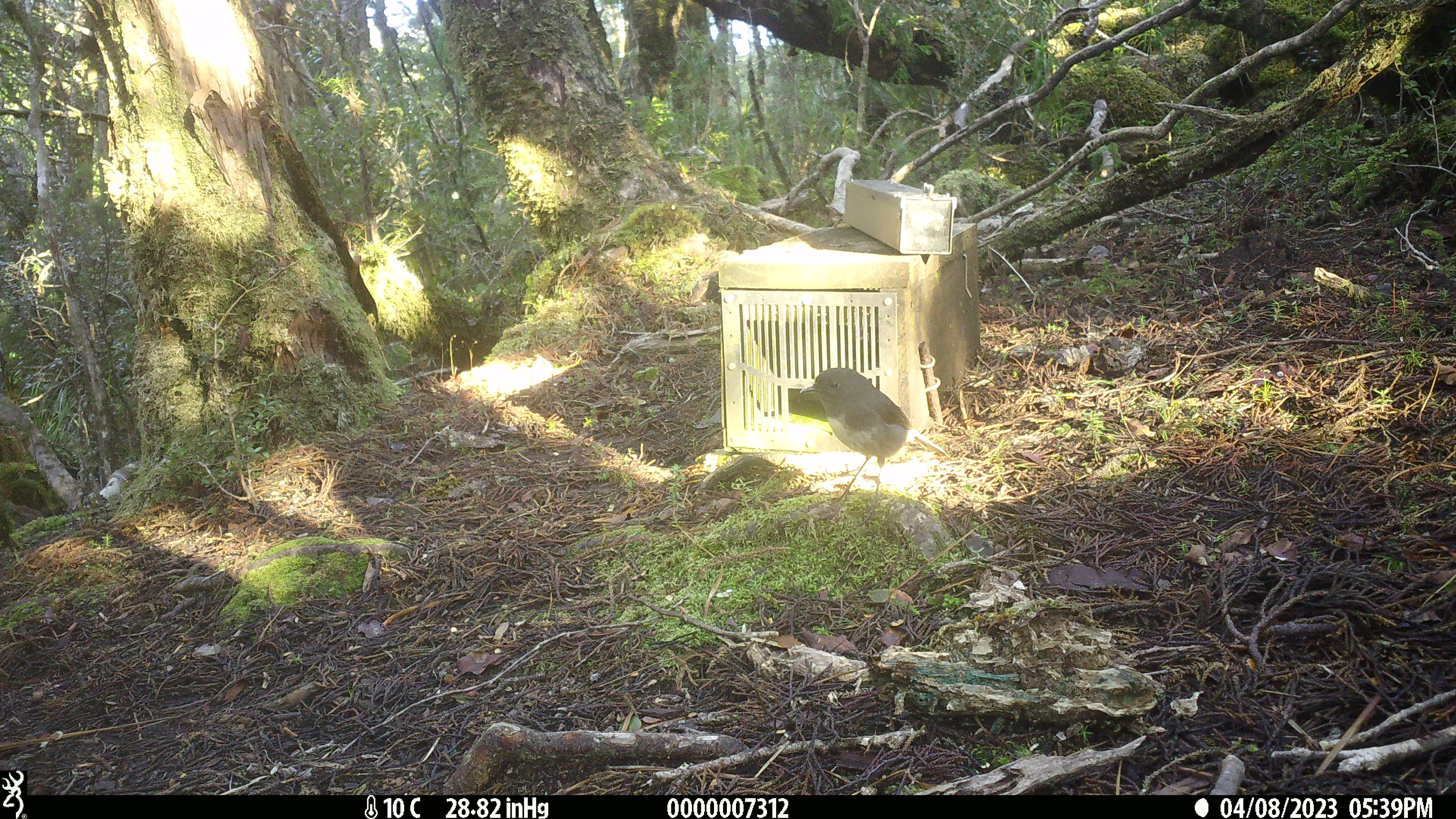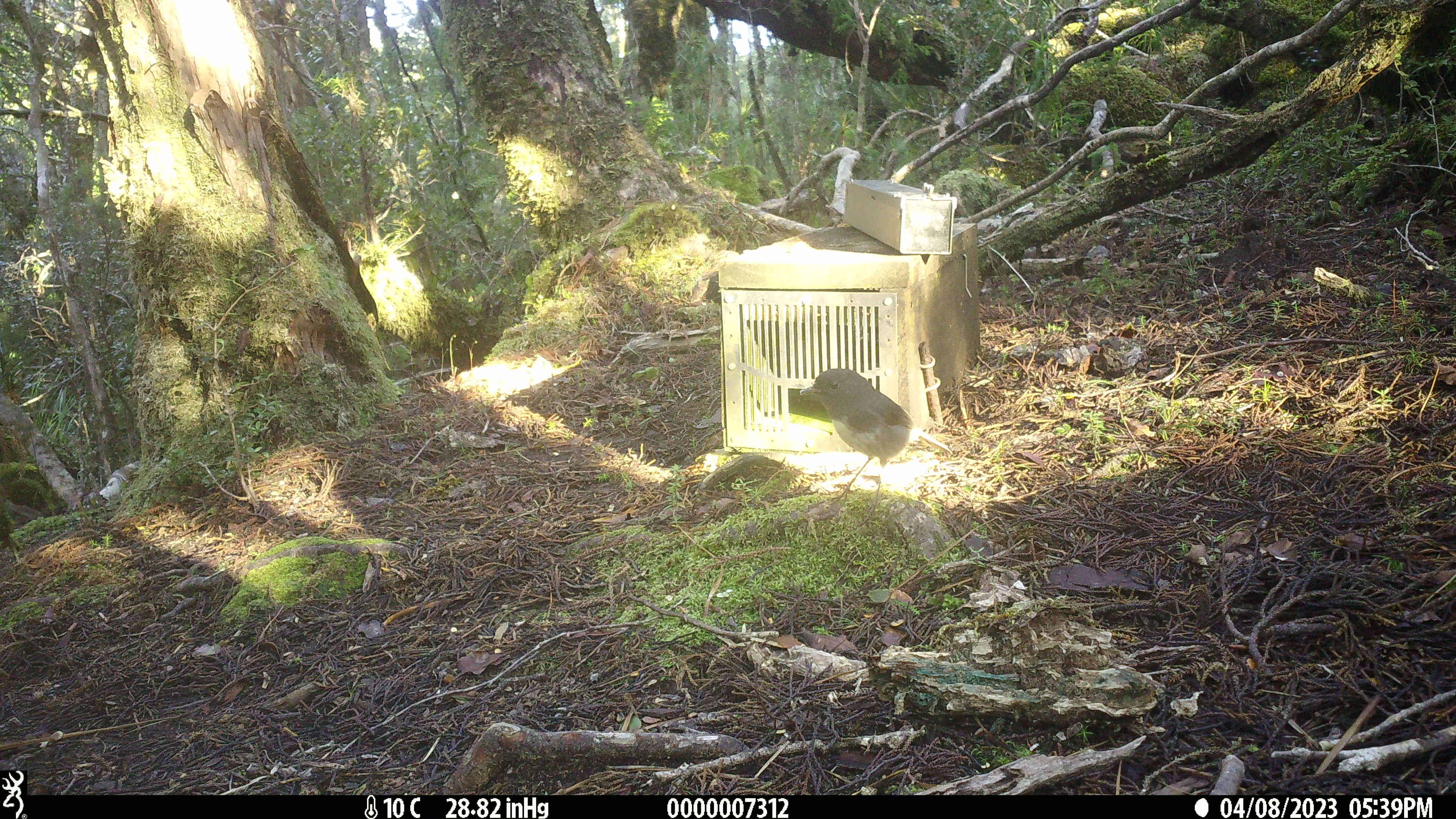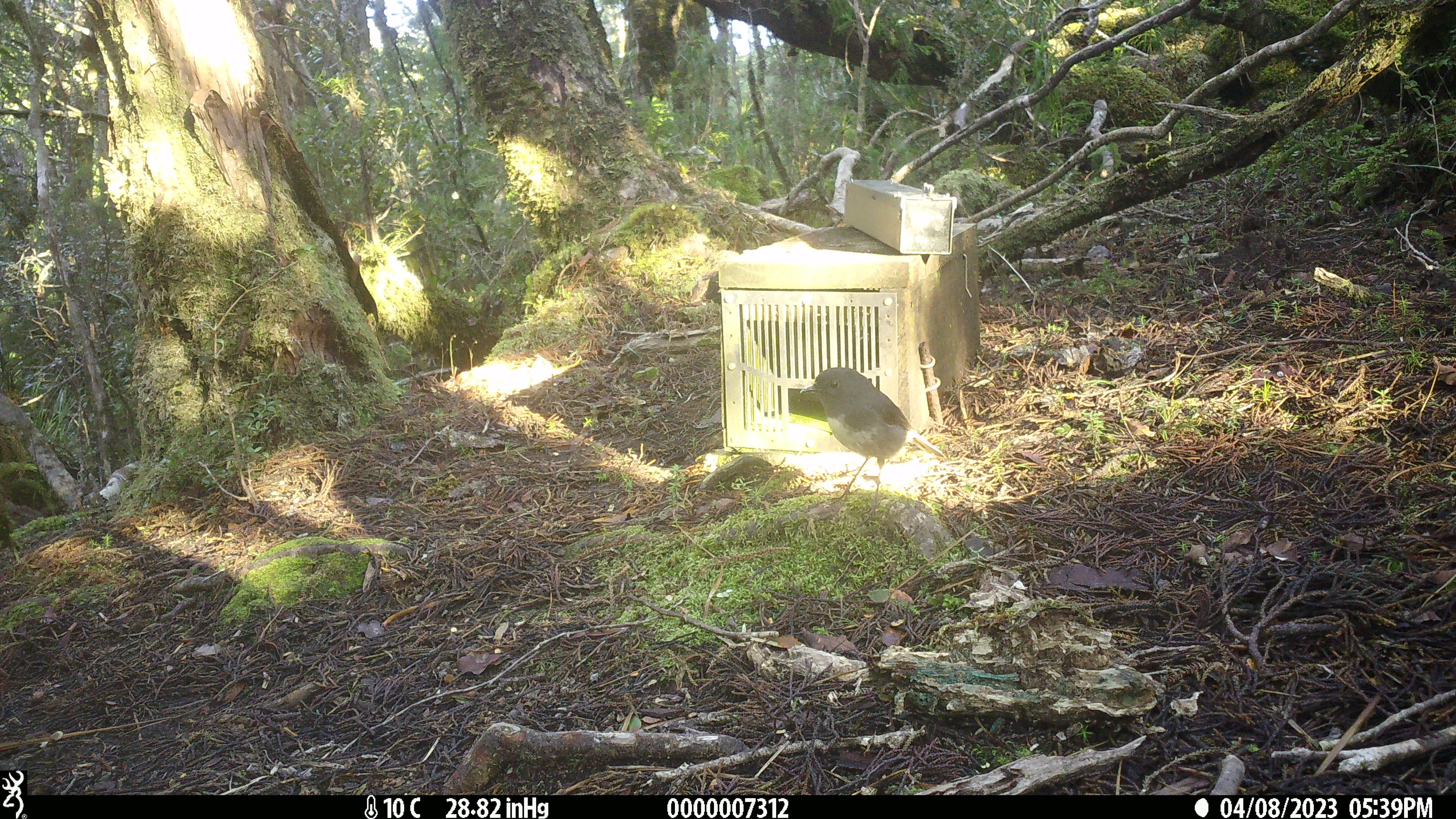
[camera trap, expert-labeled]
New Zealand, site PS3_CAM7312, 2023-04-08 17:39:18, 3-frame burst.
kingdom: Animalia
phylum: Chordata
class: Aves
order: Passeriformes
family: Petroicidae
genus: Petroica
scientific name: Petroica australis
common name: new zealand robin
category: robin